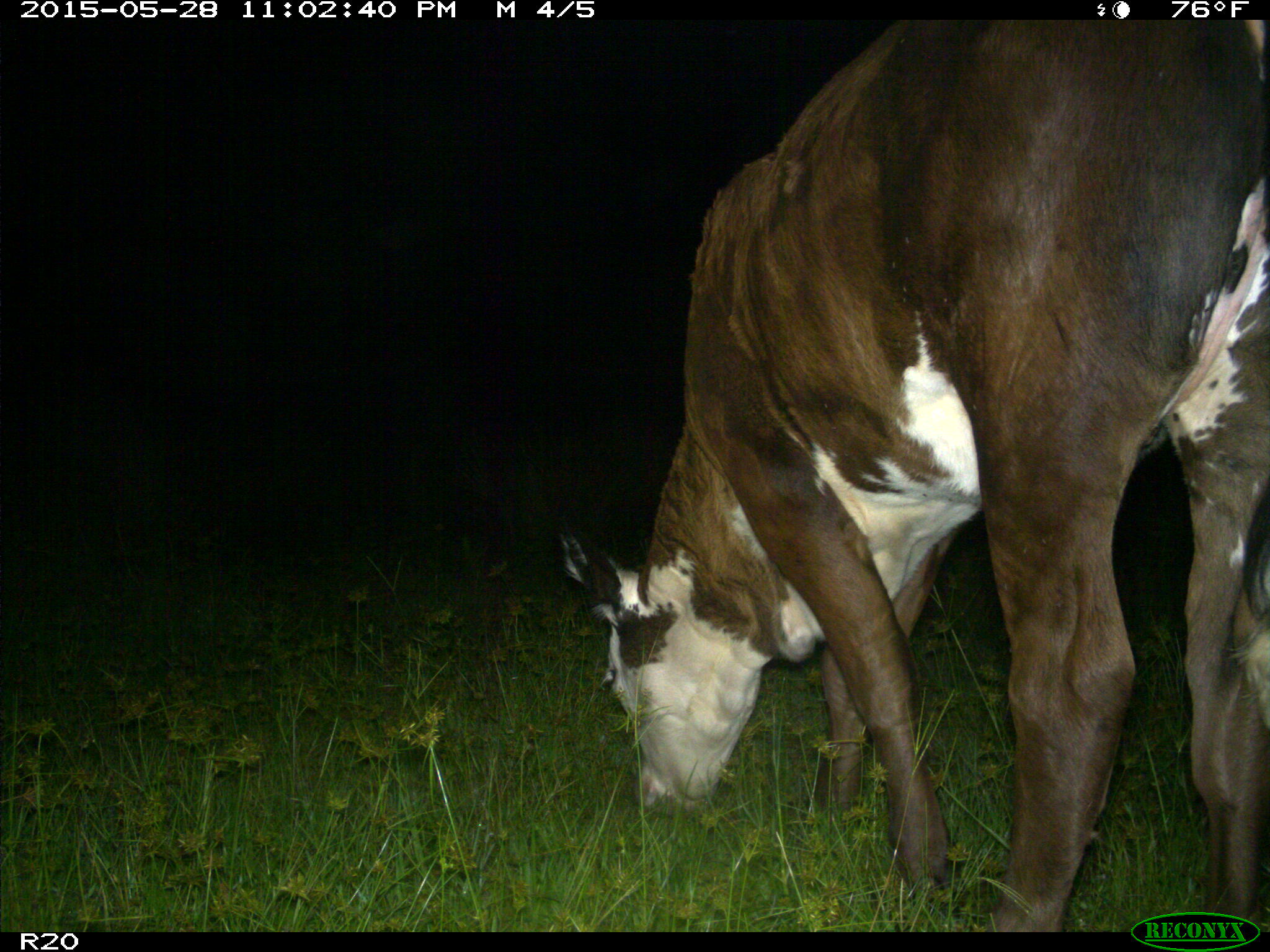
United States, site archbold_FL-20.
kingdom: Animalia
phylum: Chordata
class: Mammalia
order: Artiodactyla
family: Bovidae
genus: Bos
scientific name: Bos taurus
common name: domestic cow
Bos taurus (domestic cow).